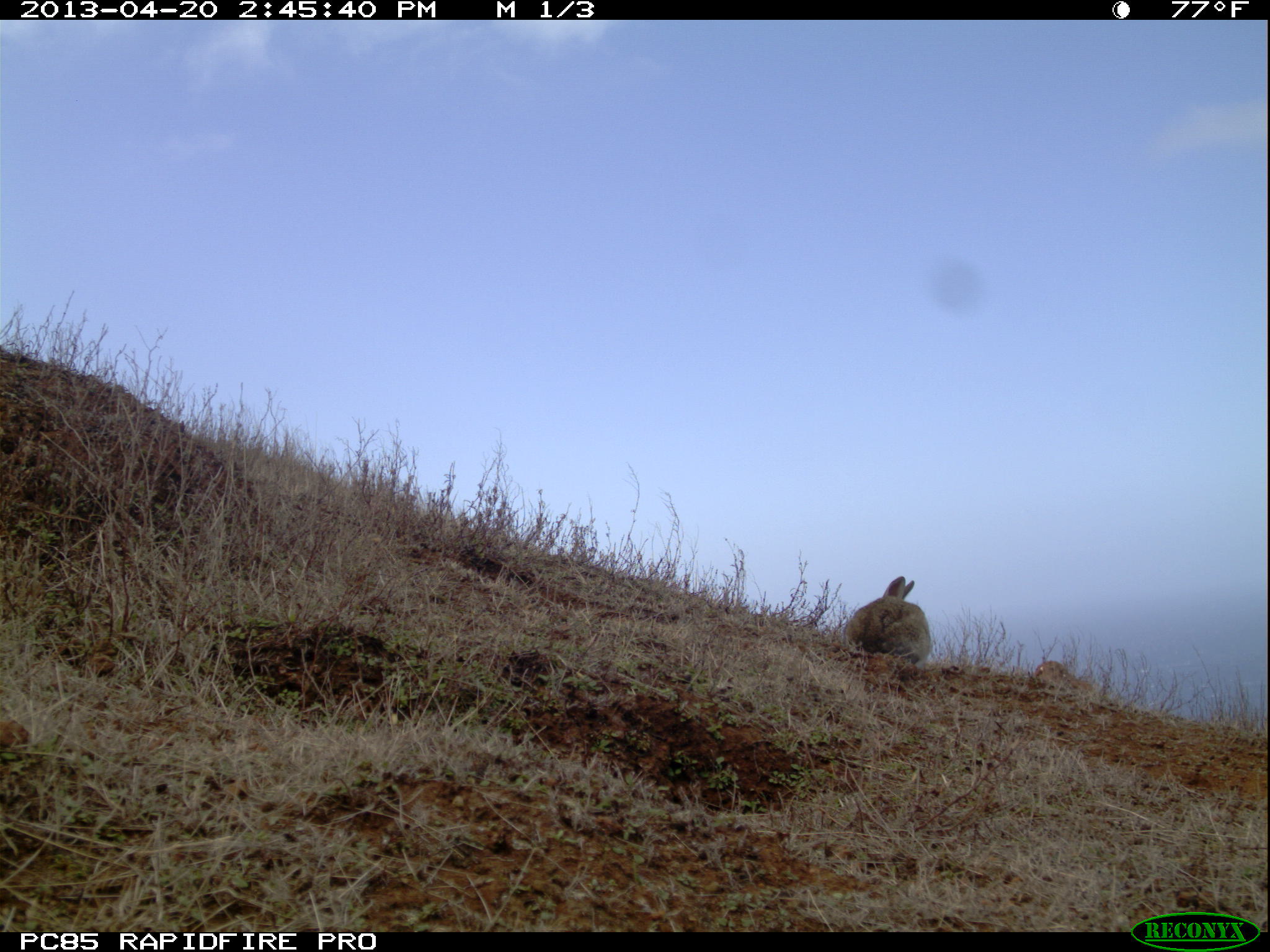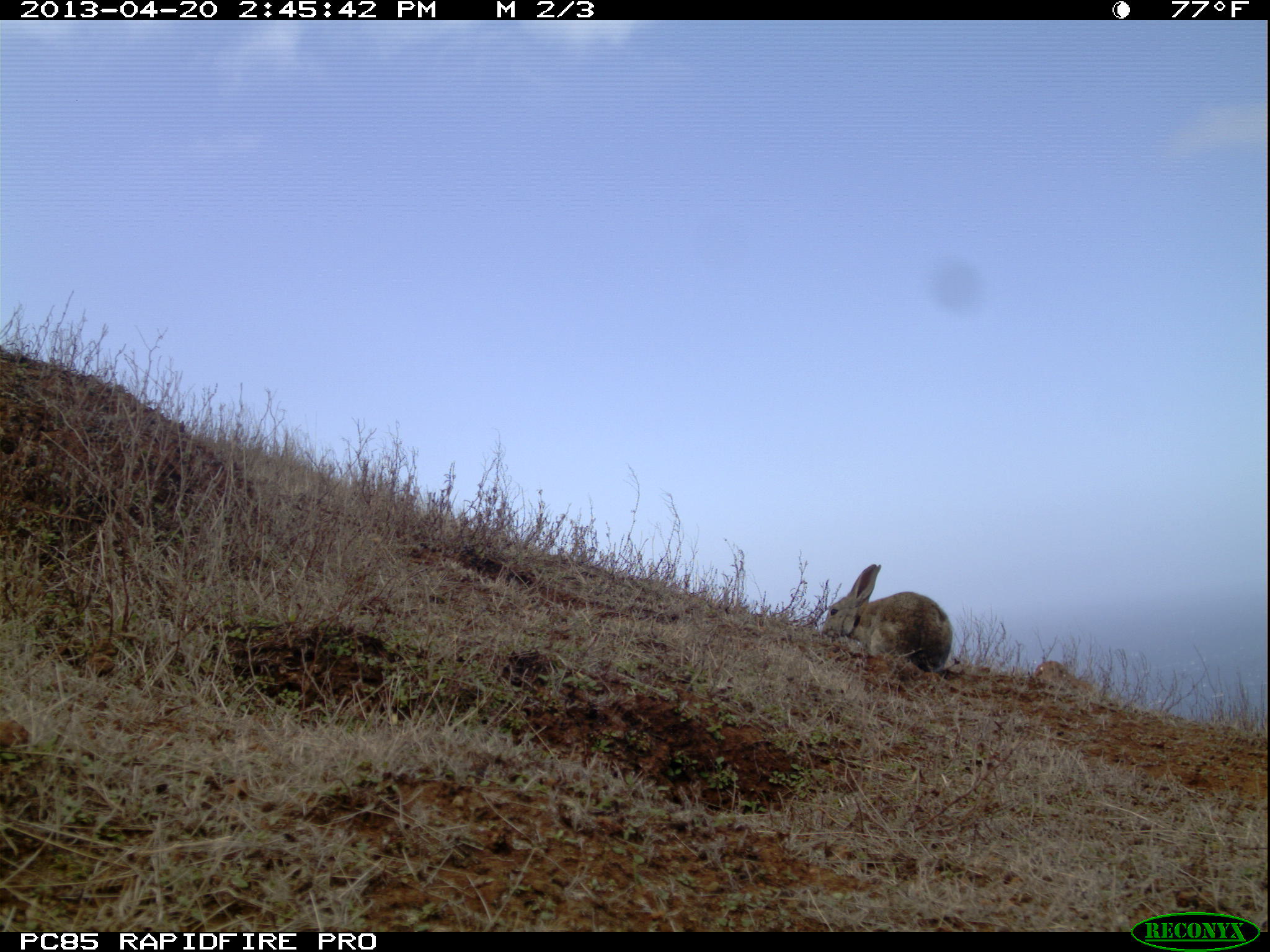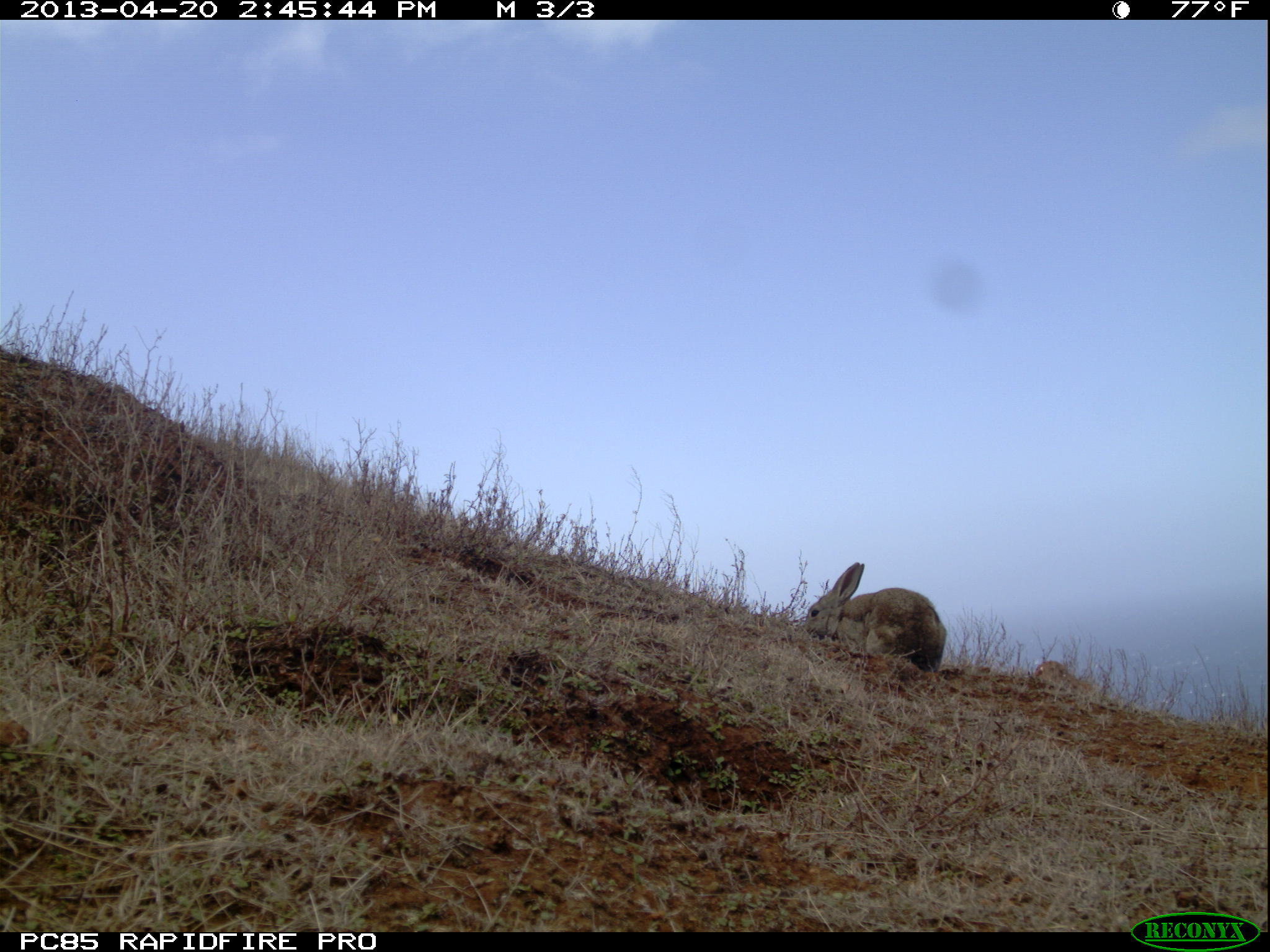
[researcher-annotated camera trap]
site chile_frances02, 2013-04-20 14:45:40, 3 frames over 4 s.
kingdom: Animalia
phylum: Chordata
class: Mammalia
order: Lagomorpha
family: Leporidae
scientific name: Leporidae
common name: rabbits and hares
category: rabbit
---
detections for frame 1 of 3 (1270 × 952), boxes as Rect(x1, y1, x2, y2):
rabbit: Rect(842, 575, 931, 677)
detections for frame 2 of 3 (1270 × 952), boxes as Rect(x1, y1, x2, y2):
rabbit: Rect(812, 563, 952, 679)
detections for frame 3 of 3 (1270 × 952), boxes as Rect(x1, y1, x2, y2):
rabbit: Rect(801, 560, 945, 677)